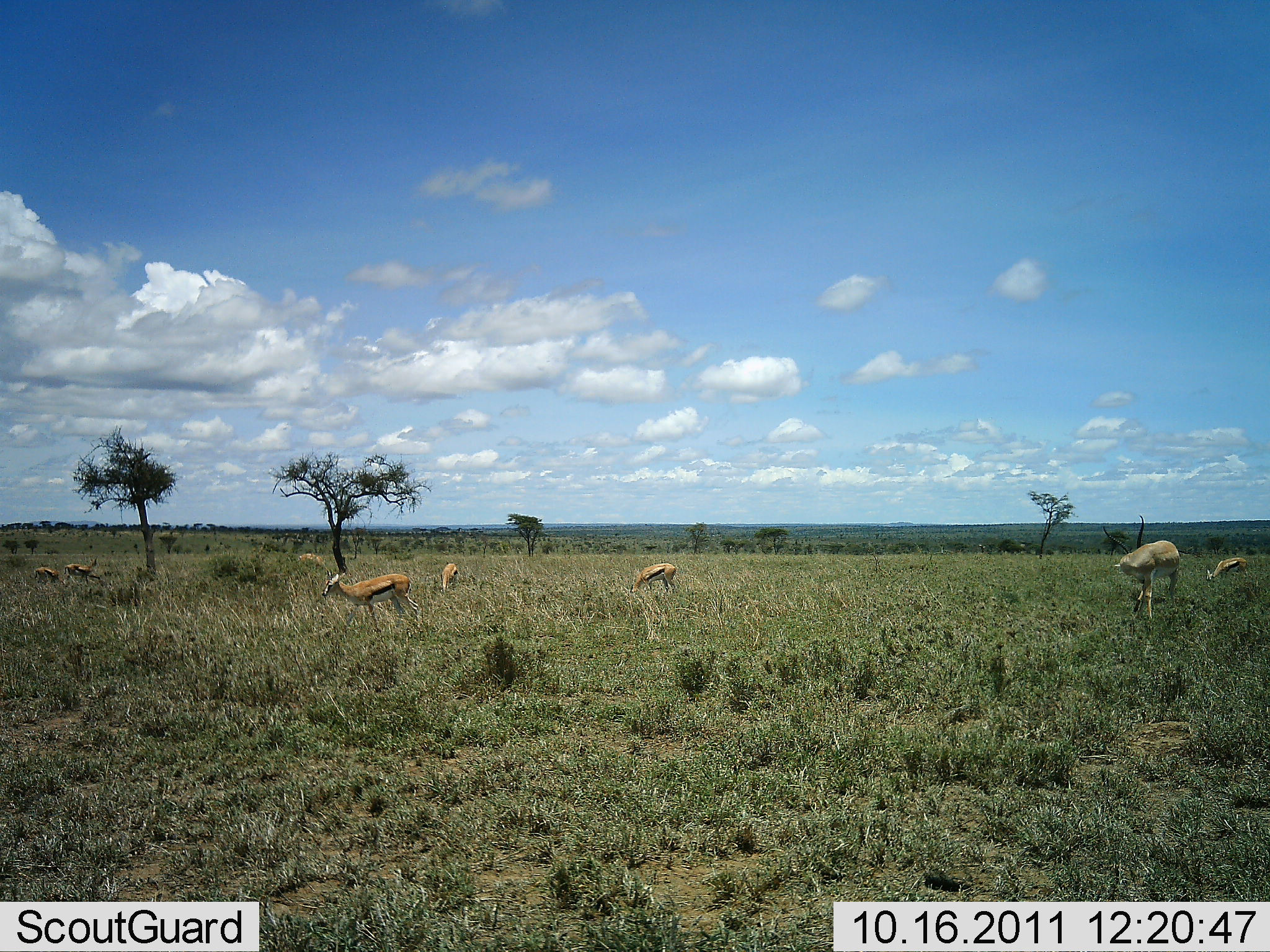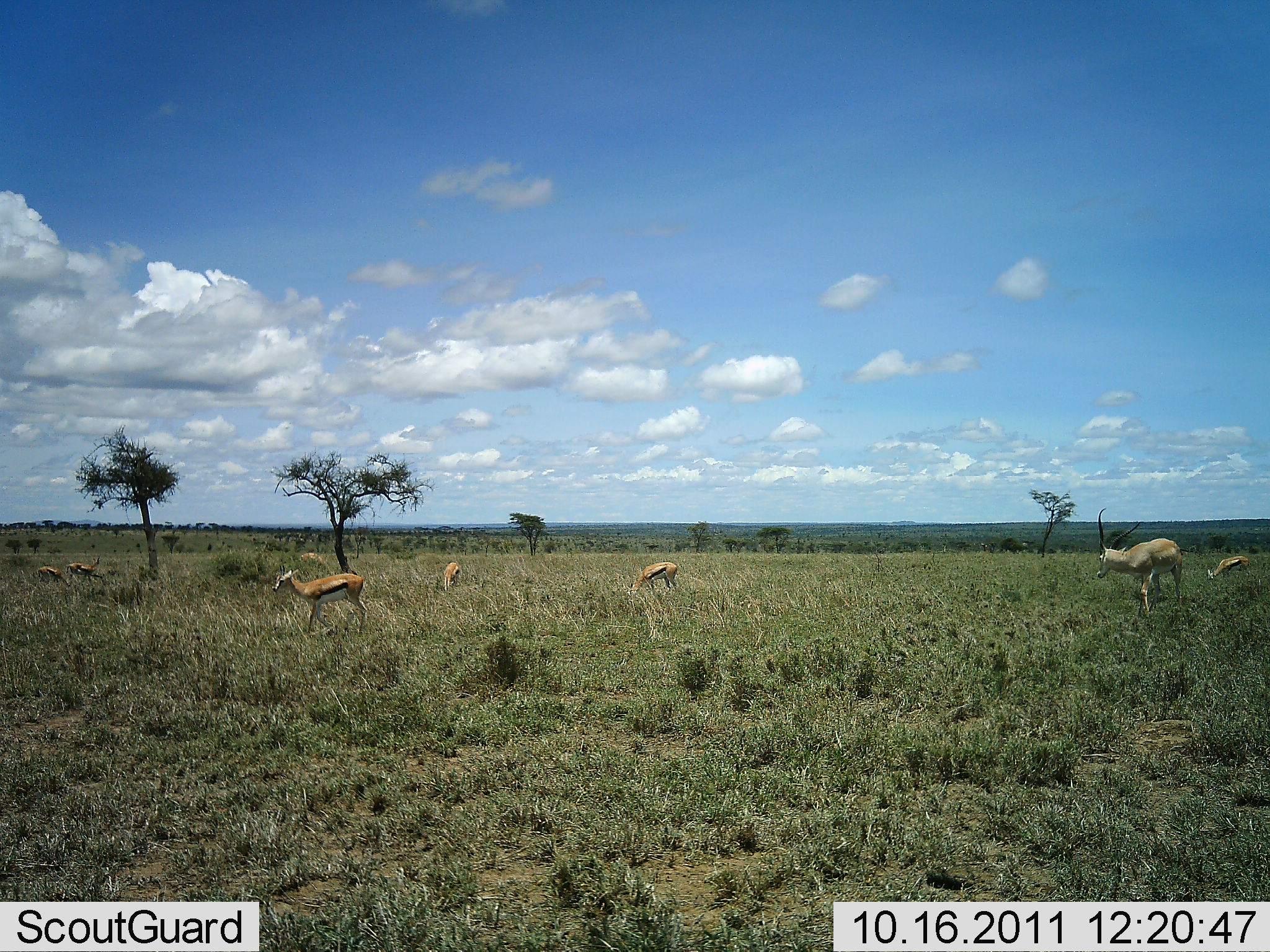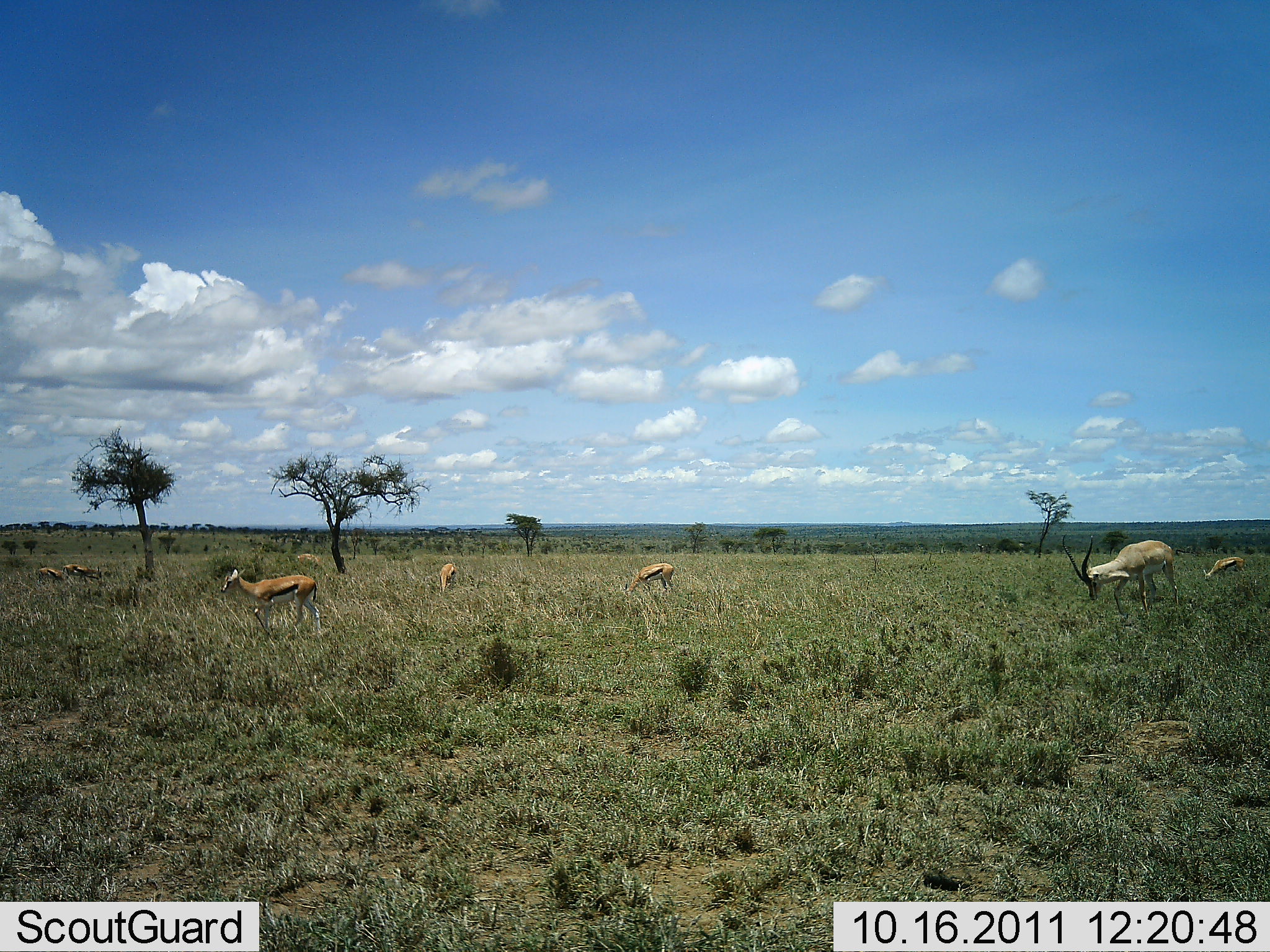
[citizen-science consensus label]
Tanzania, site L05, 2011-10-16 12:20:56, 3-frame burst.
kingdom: Animalia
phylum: Chordata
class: Mammalia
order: Artiodactyla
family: Bovidae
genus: Nanger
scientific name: Nanger granti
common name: grant's gazelle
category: gazellegrants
Gazellegrants (grant's gazelle) (Nanger granti), count 2. Behavior (volunteer vote fractions): standing 60%, resting 0%, moving 20%, interacting 0%. Young present (vote fraction): 10%. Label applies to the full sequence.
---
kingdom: Animalia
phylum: Chordata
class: Mammalia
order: Artiodactyla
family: Bovidae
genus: Eudorcas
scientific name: Eudorcas thomsonii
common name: thomson's gazelle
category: gazellethomsons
Gazellethomsons (thomson's gazelle) (Eudorcas thomsonii), count 6. Behavior (volunteer vote fractions): standing 65%, resting 10%, moving 25%, interacting 0%. Young present (vote fraction): 0%. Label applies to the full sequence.